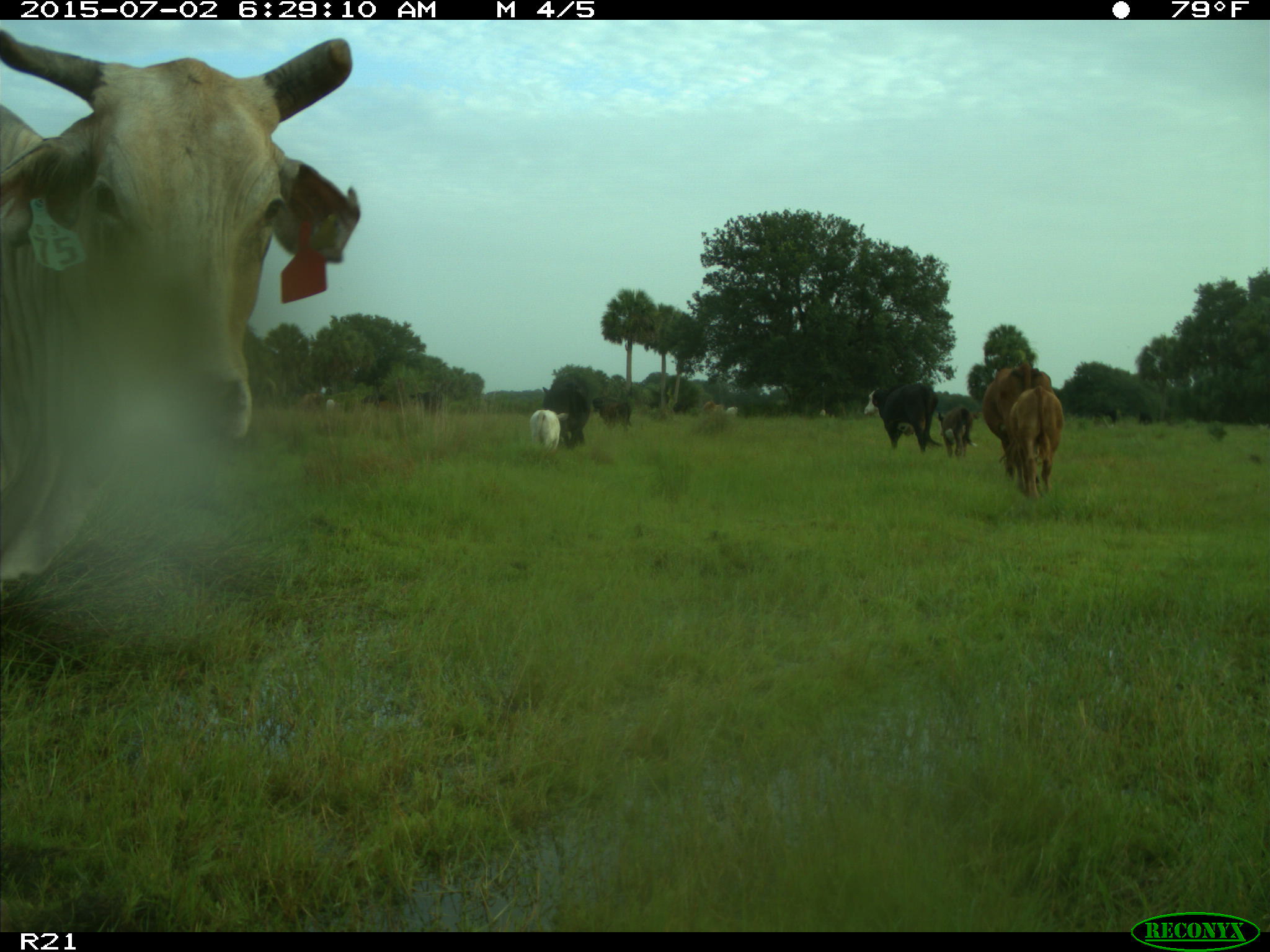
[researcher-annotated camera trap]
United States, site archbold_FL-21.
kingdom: Animalia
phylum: Chordata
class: Mammalia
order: Artiodactyla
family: Bovidae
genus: Bos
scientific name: Bos taurus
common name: domestic cow